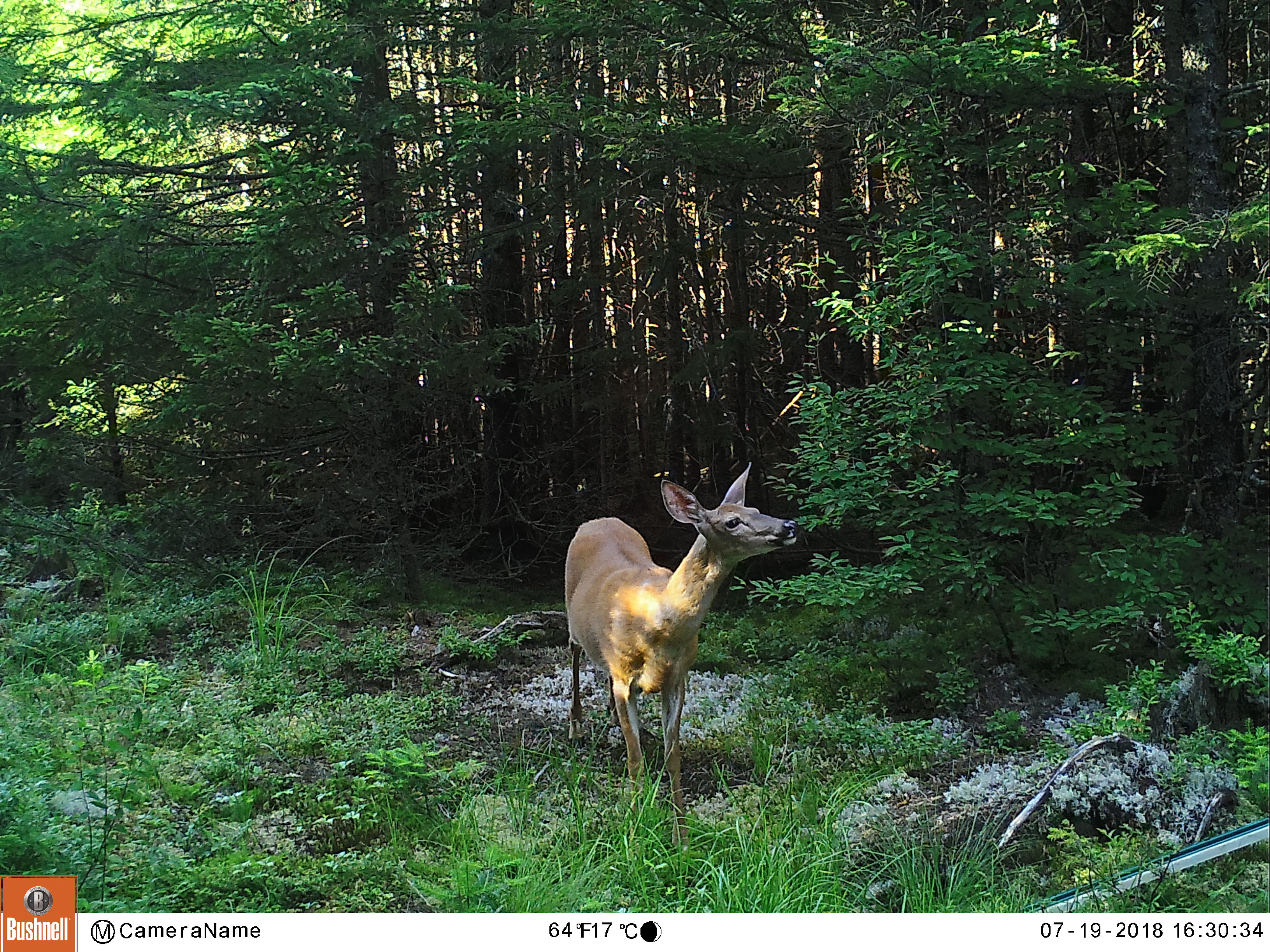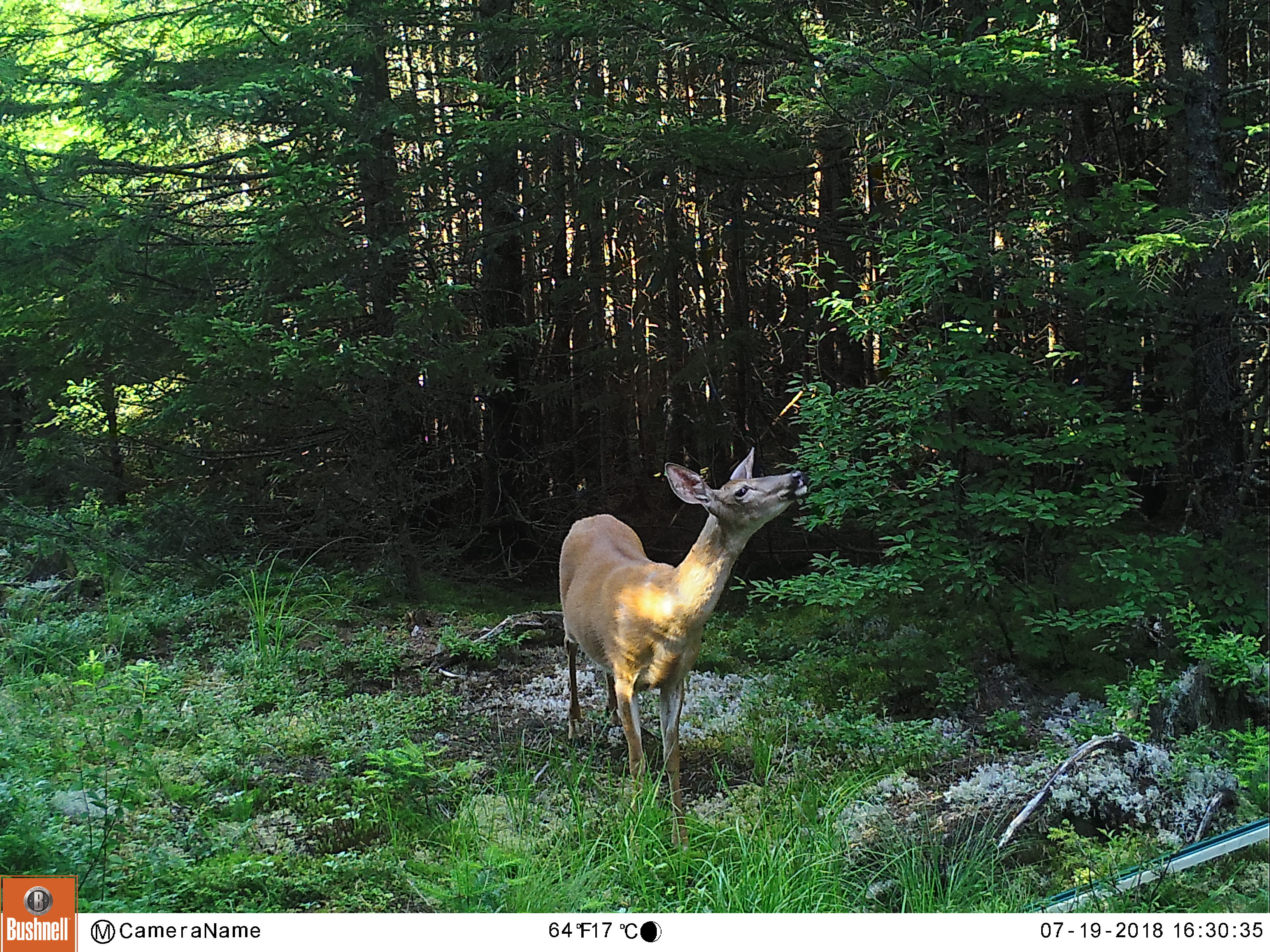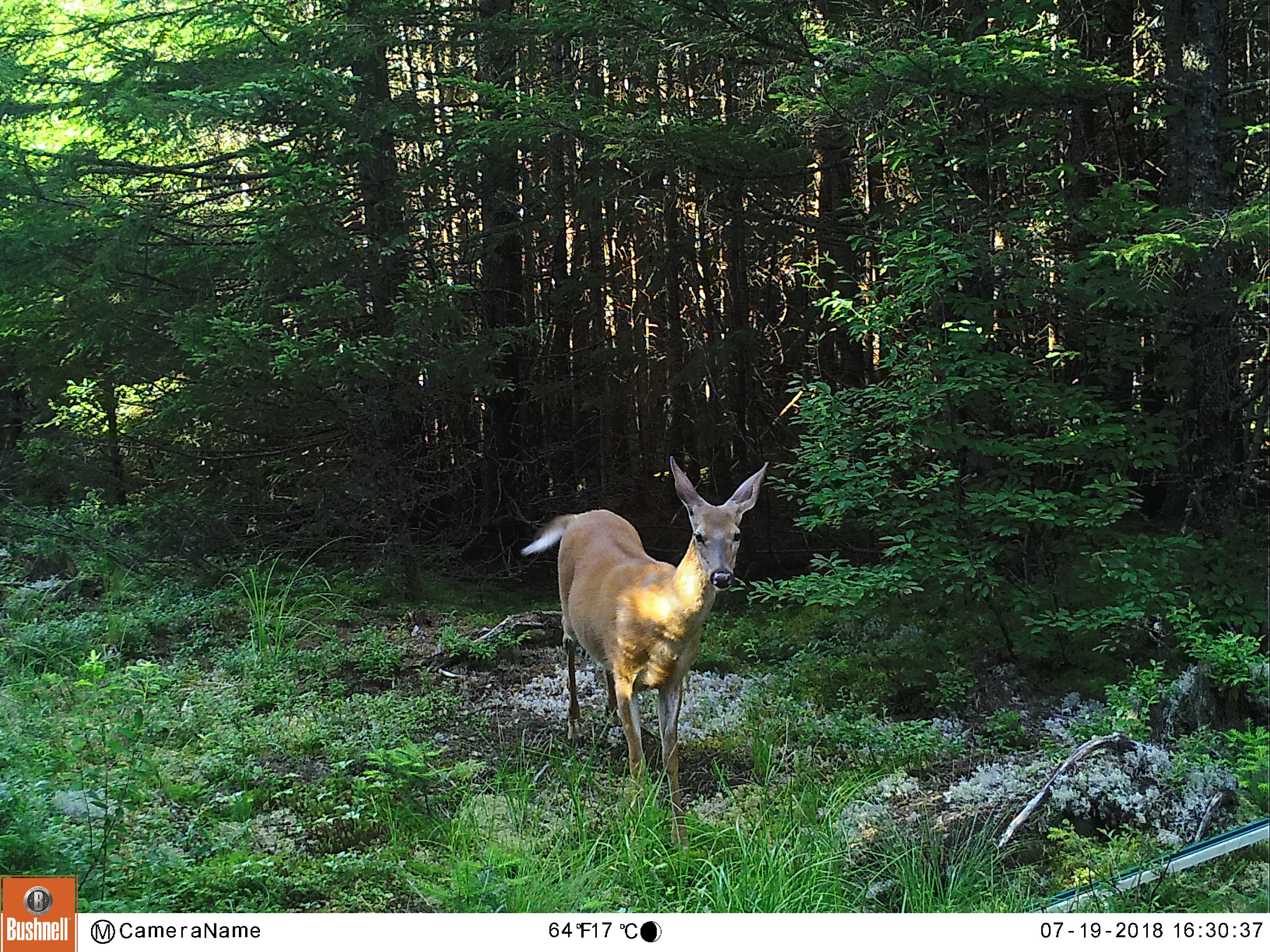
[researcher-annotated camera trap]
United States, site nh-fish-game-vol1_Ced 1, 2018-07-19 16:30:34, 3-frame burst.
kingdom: Animalia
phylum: Chordata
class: Mammalia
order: Artiodactyla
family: Cervidae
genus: Odocoileus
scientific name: Odocoileus virginianus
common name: white-tailed deer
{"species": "white-tailed deer (Odocoileus virginianus)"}